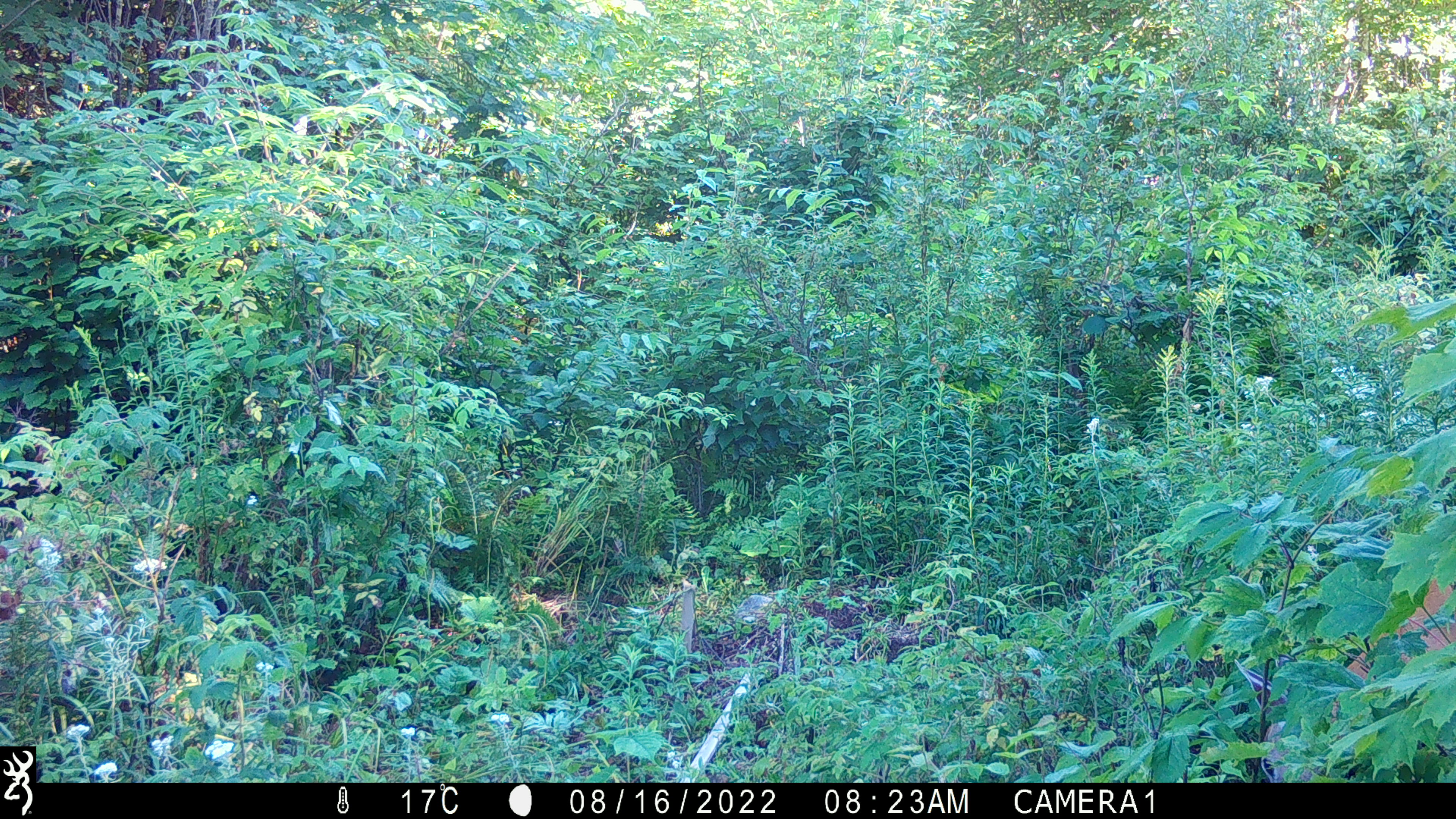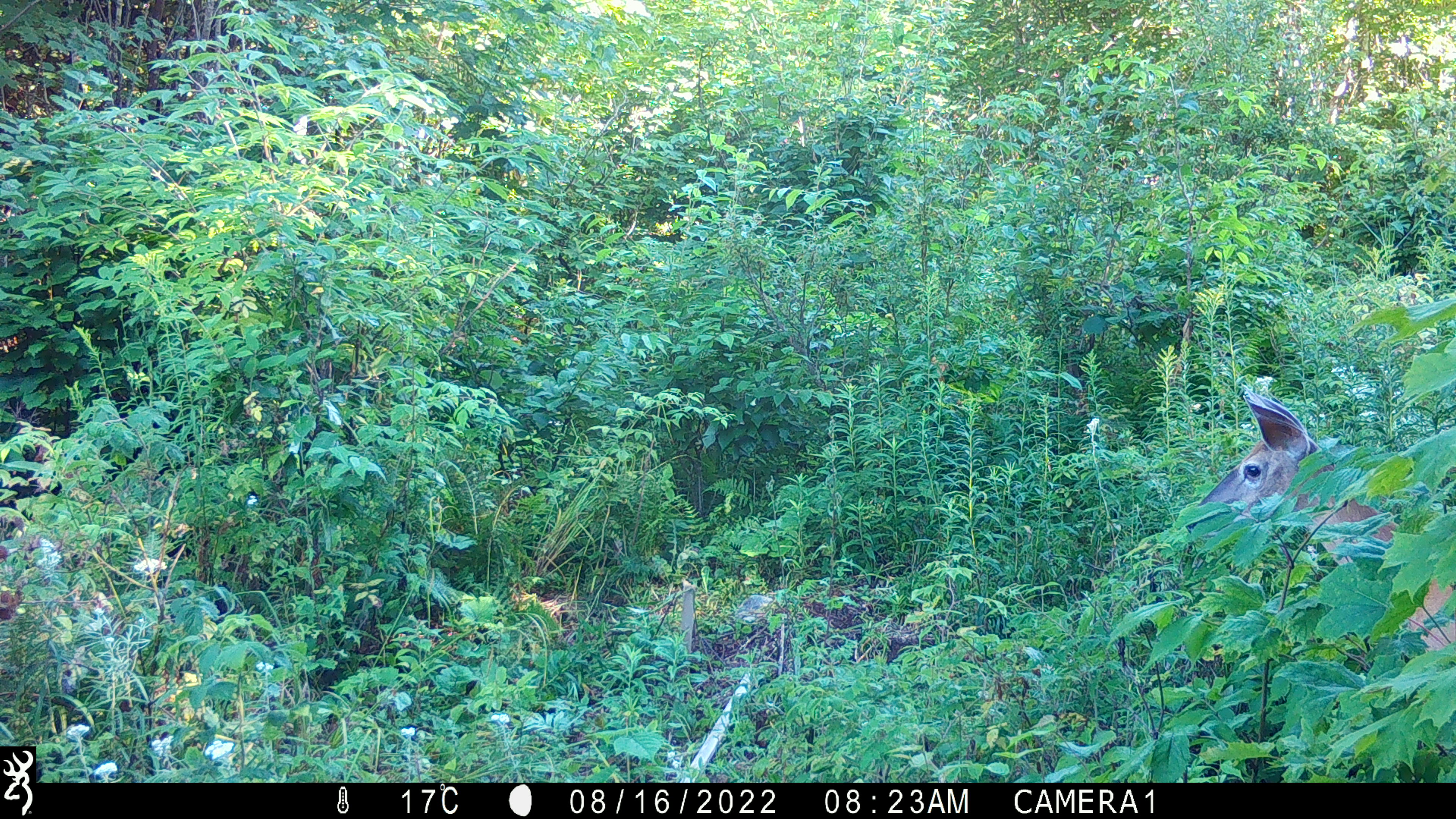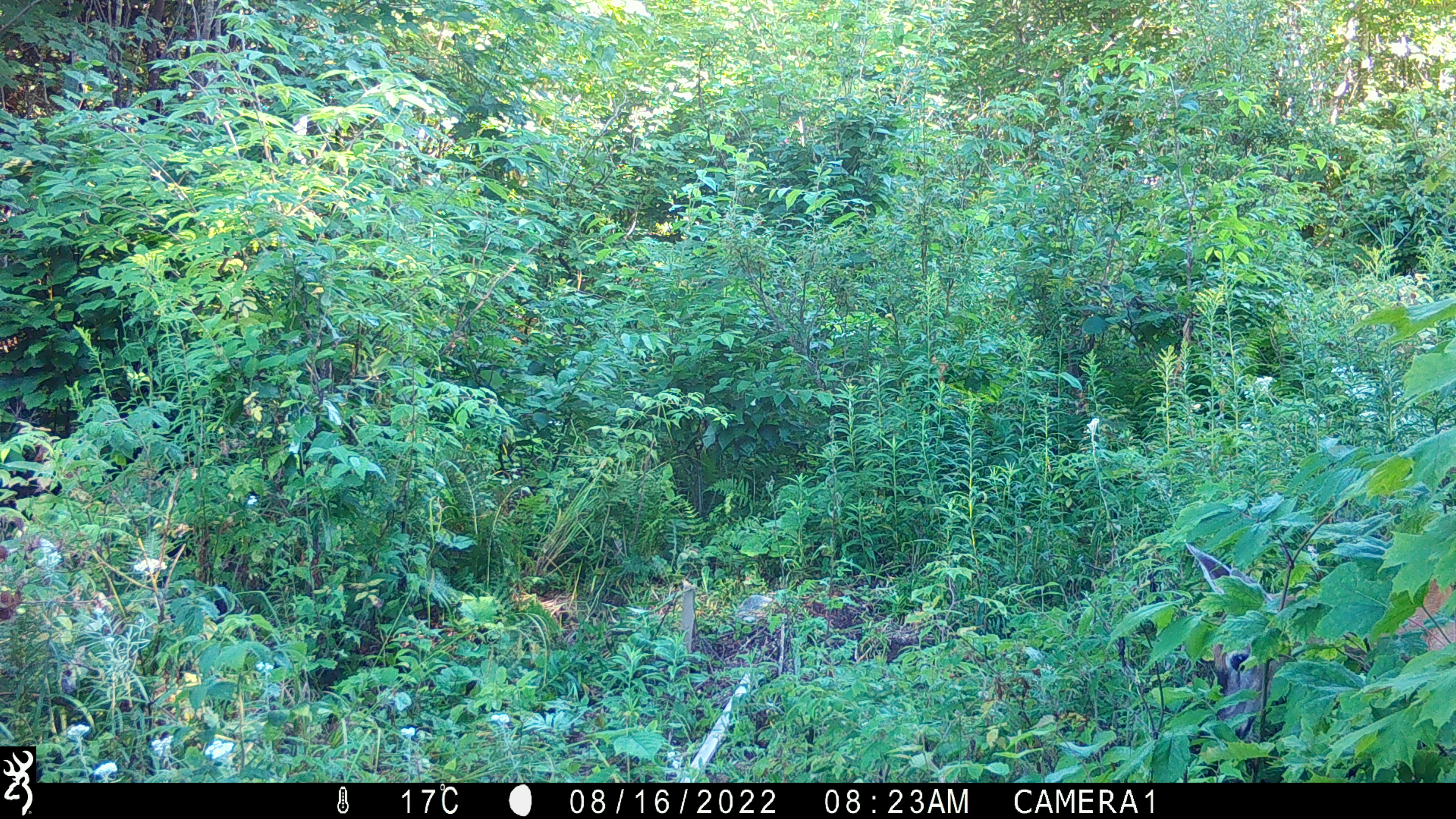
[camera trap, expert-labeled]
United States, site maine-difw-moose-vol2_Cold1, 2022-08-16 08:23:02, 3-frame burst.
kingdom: Animalia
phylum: Chordata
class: Mammalia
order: Artiodactyla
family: Cervidae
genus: Odocoileus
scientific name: Odocoileus virginianus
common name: white-tailed deer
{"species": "white-tailed deer (Odocoileus virginianus)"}